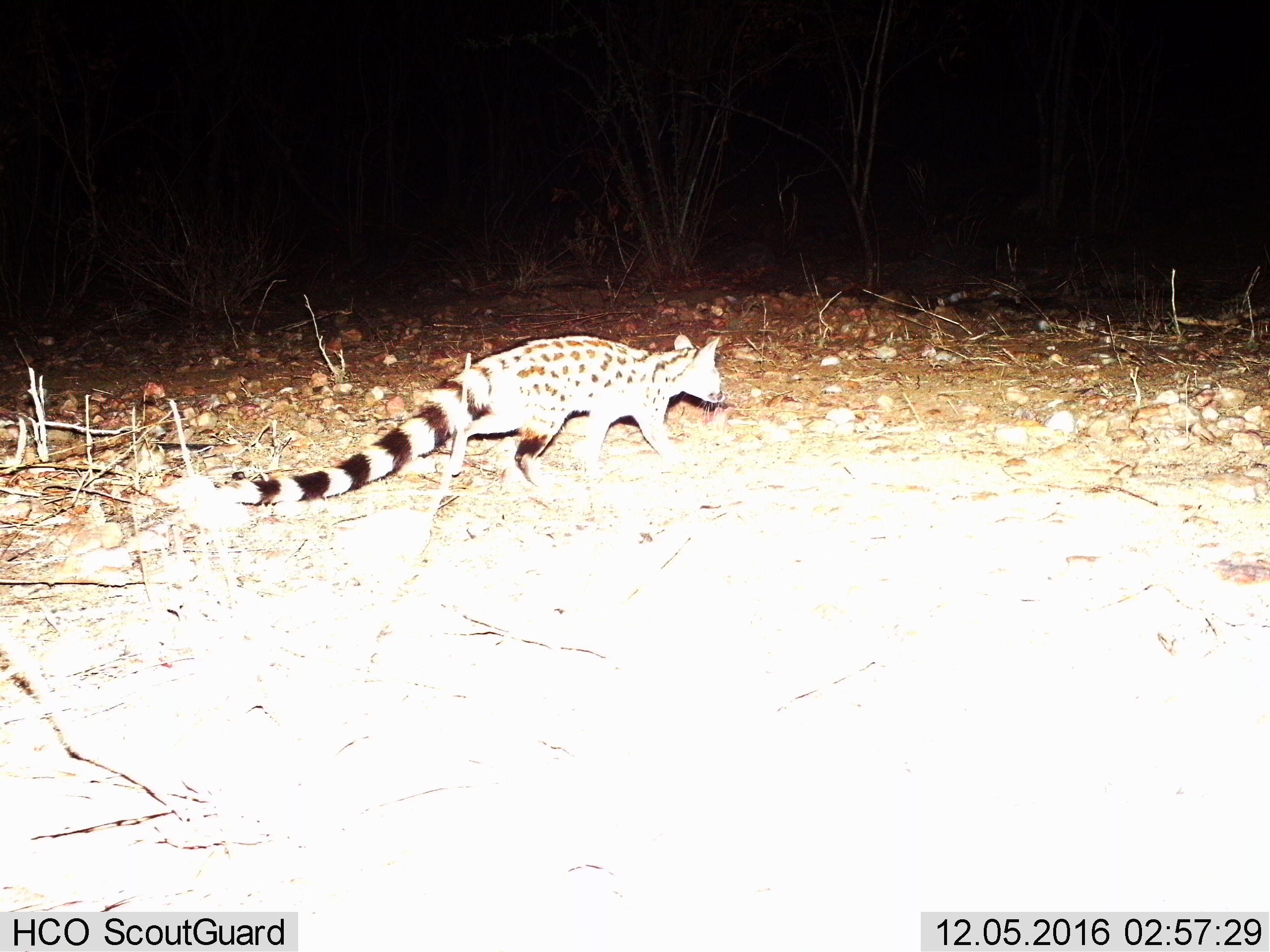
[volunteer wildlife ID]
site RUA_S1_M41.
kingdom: Animalia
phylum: Chordata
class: Mammalia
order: Carnivora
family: Viverridae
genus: Genetta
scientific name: Genetta genetta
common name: small-spotted genet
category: genetcommonsmallspotted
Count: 1.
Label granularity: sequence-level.